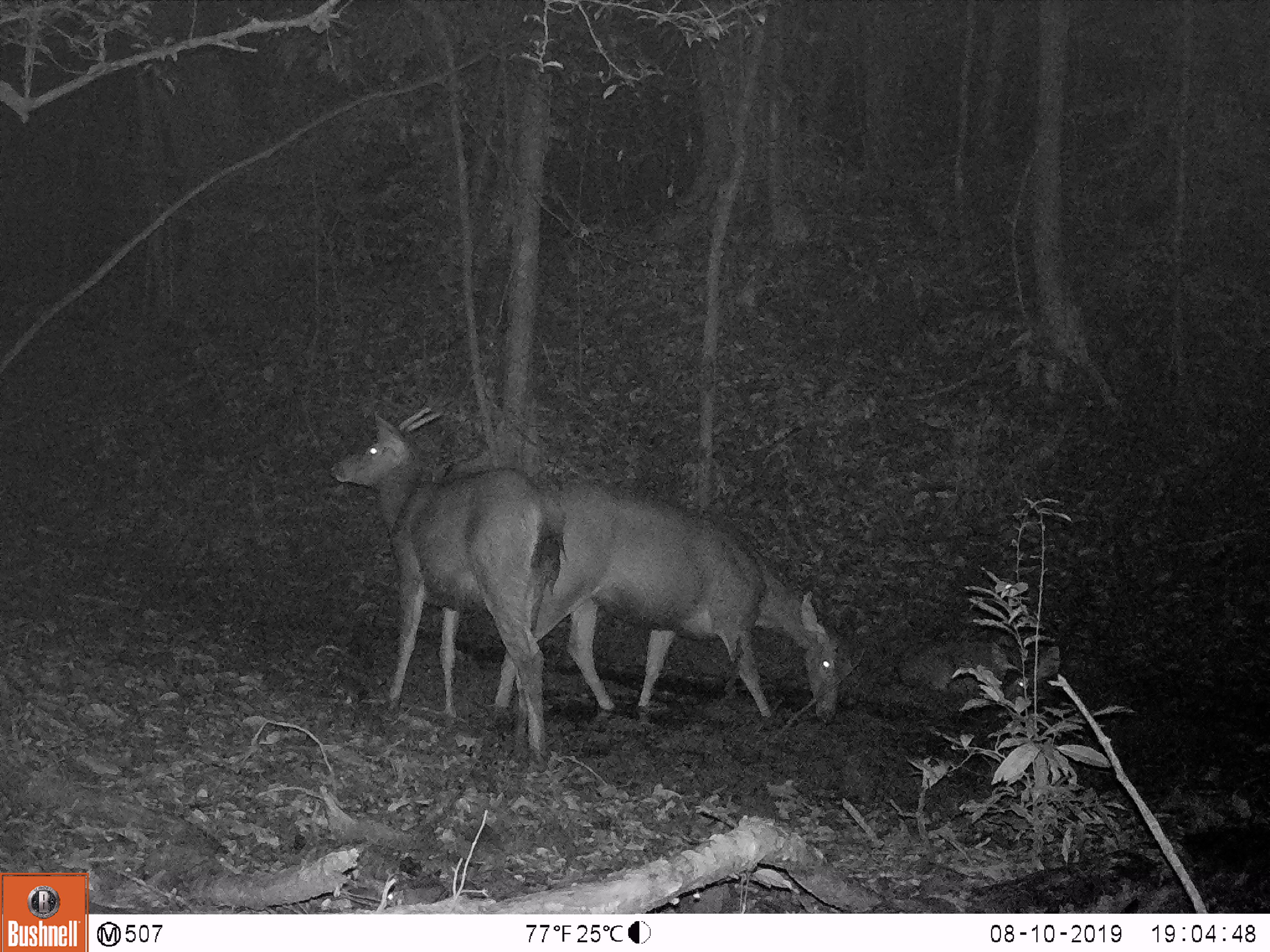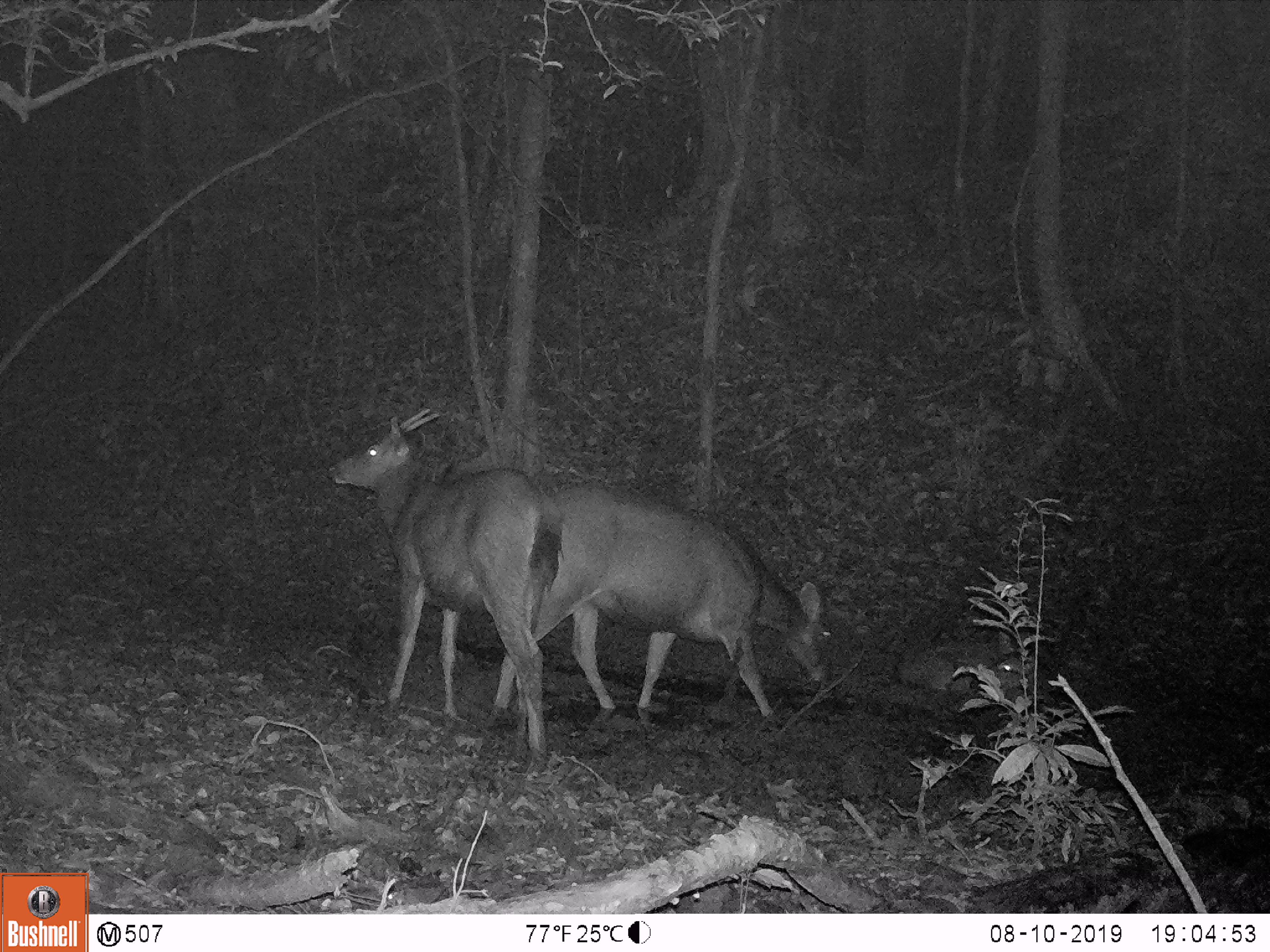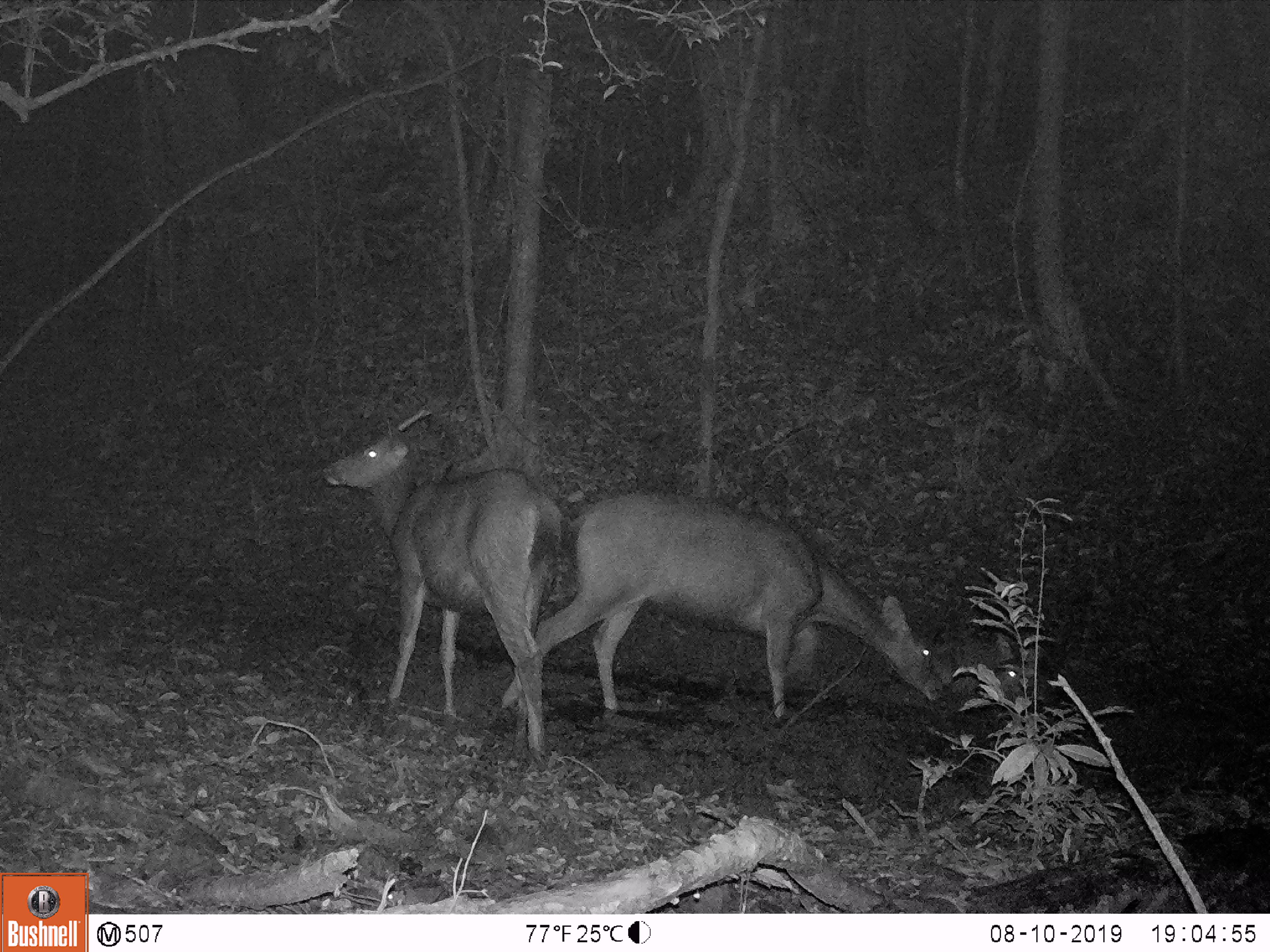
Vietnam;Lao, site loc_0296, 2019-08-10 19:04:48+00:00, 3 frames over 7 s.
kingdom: Animalia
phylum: Chordata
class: Mammalia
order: Artiodactyla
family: Cervidae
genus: Rusa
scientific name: Rusa unicolor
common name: sambar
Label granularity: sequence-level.